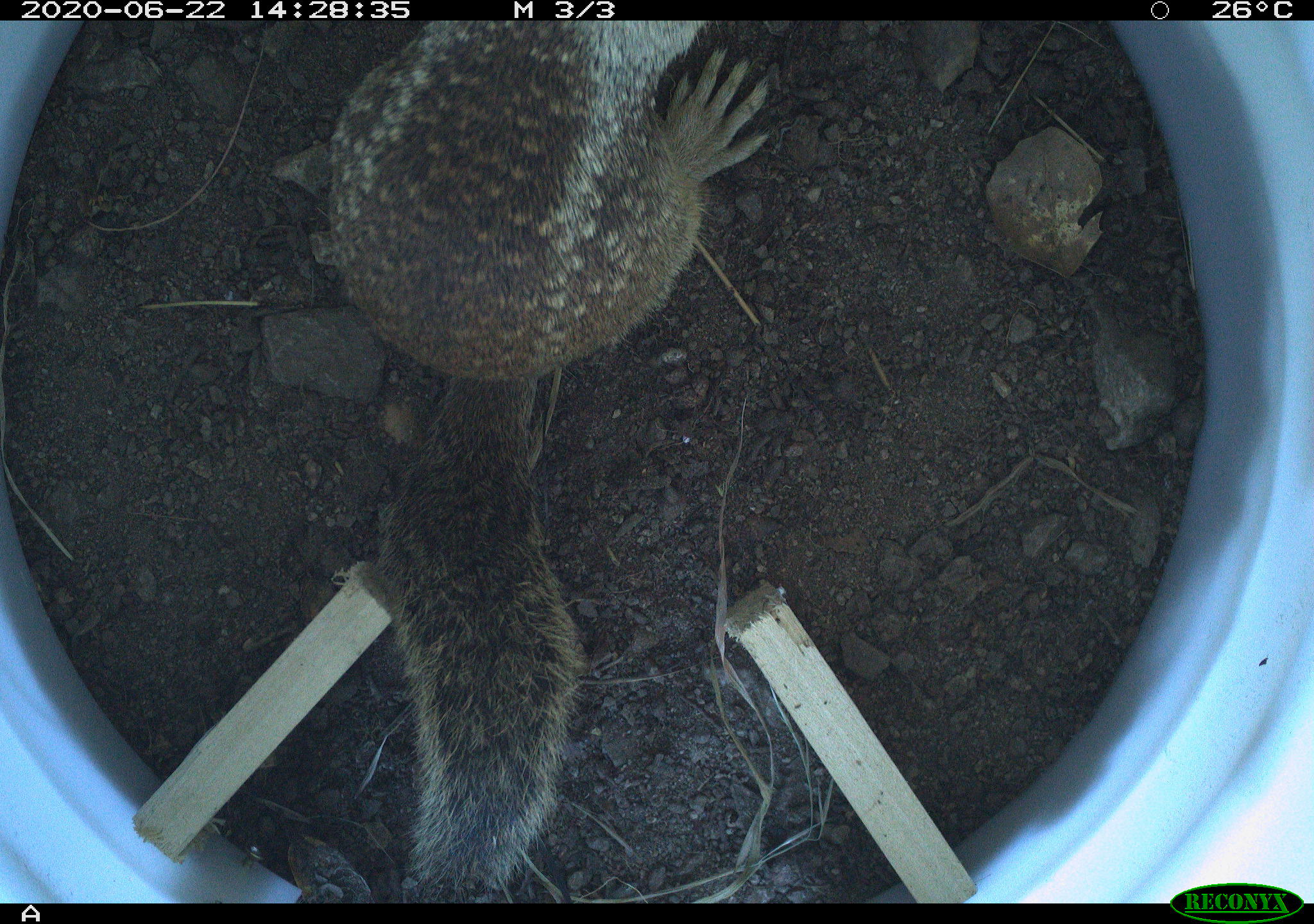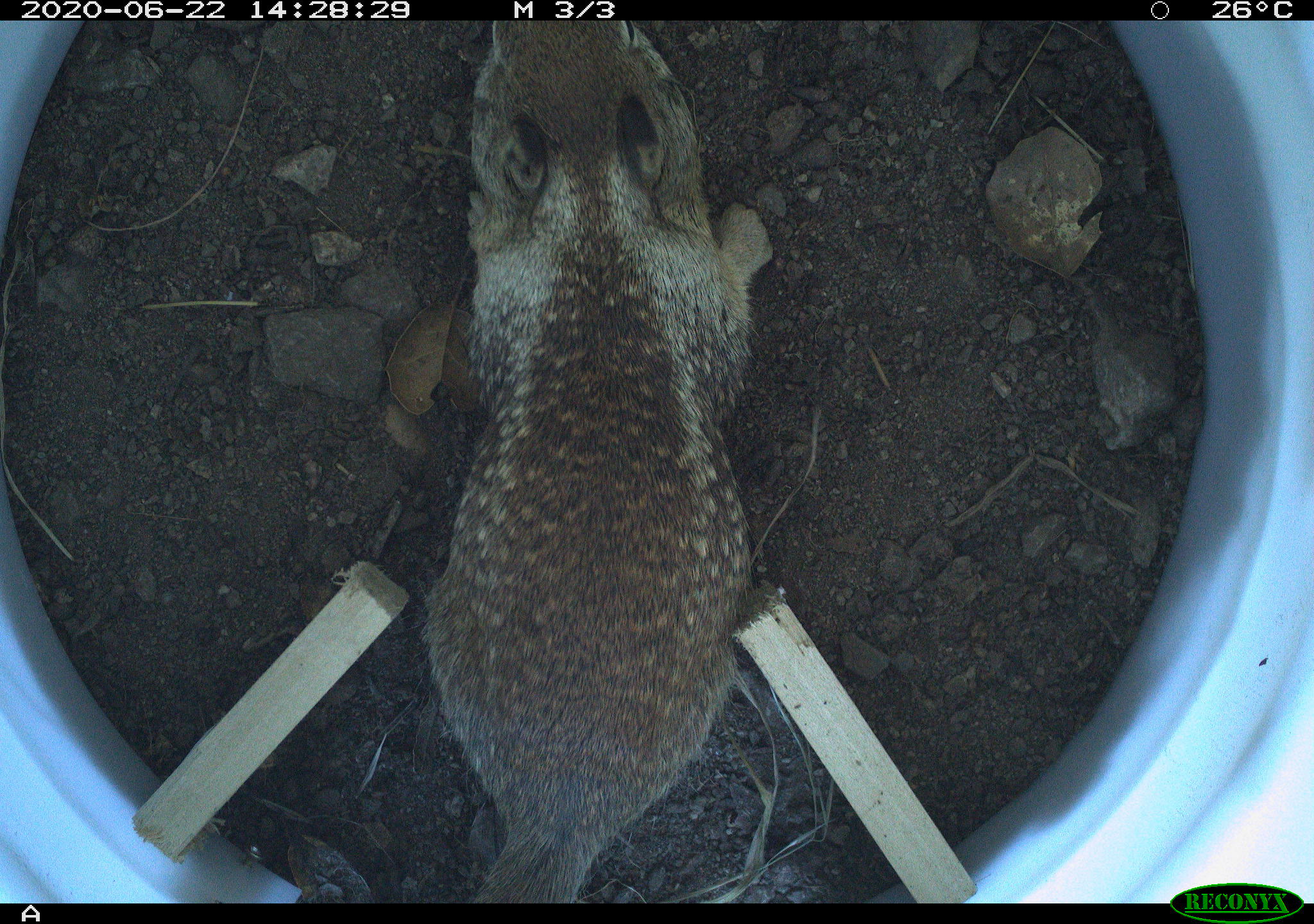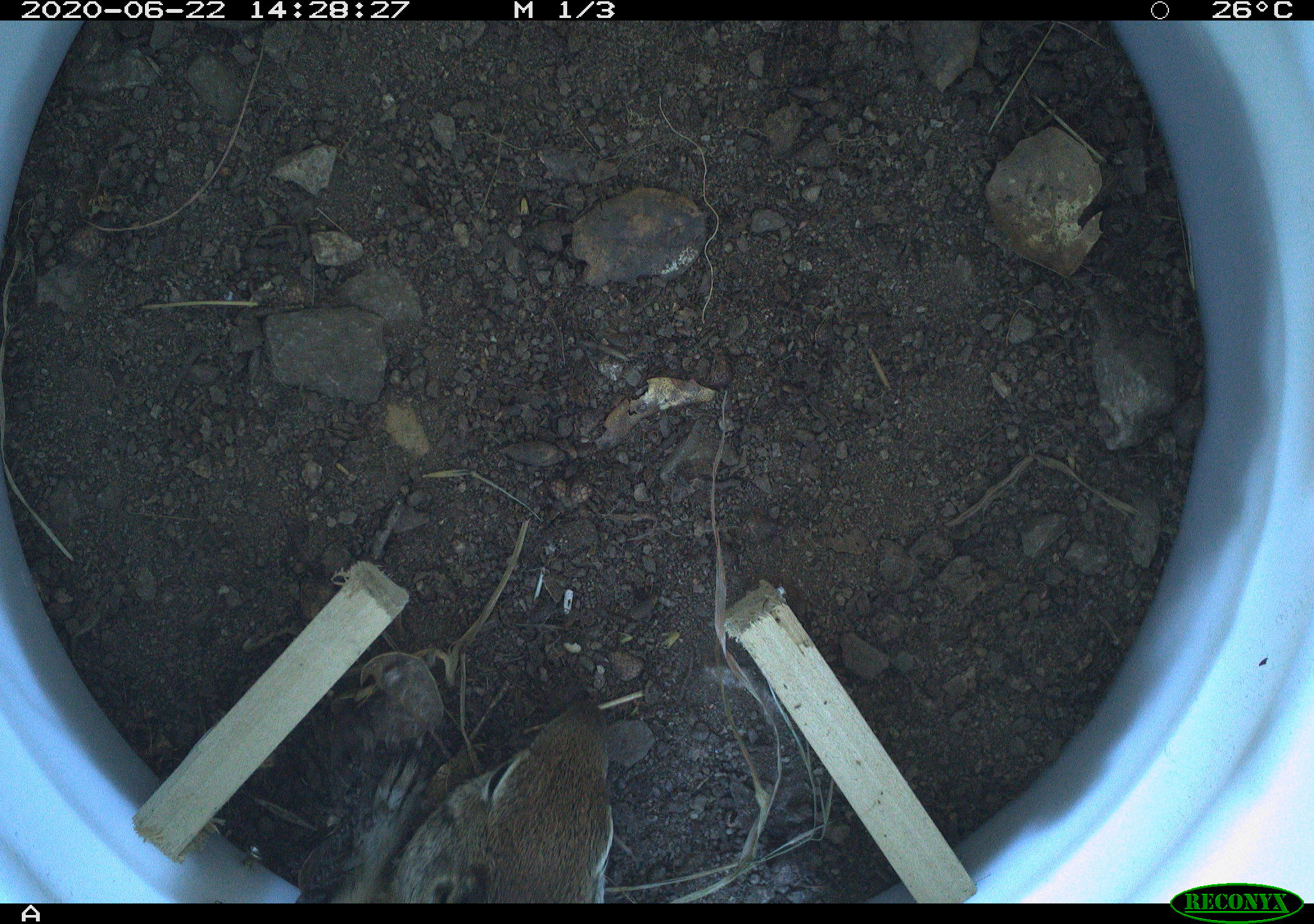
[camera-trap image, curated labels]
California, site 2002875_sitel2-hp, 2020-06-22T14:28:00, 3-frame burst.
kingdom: Animalia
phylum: Chordata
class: Mammalia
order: Rodentia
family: Sciuridae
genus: Otospermophilus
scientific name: Otospermophilus beecheyi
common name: california ground squirrel